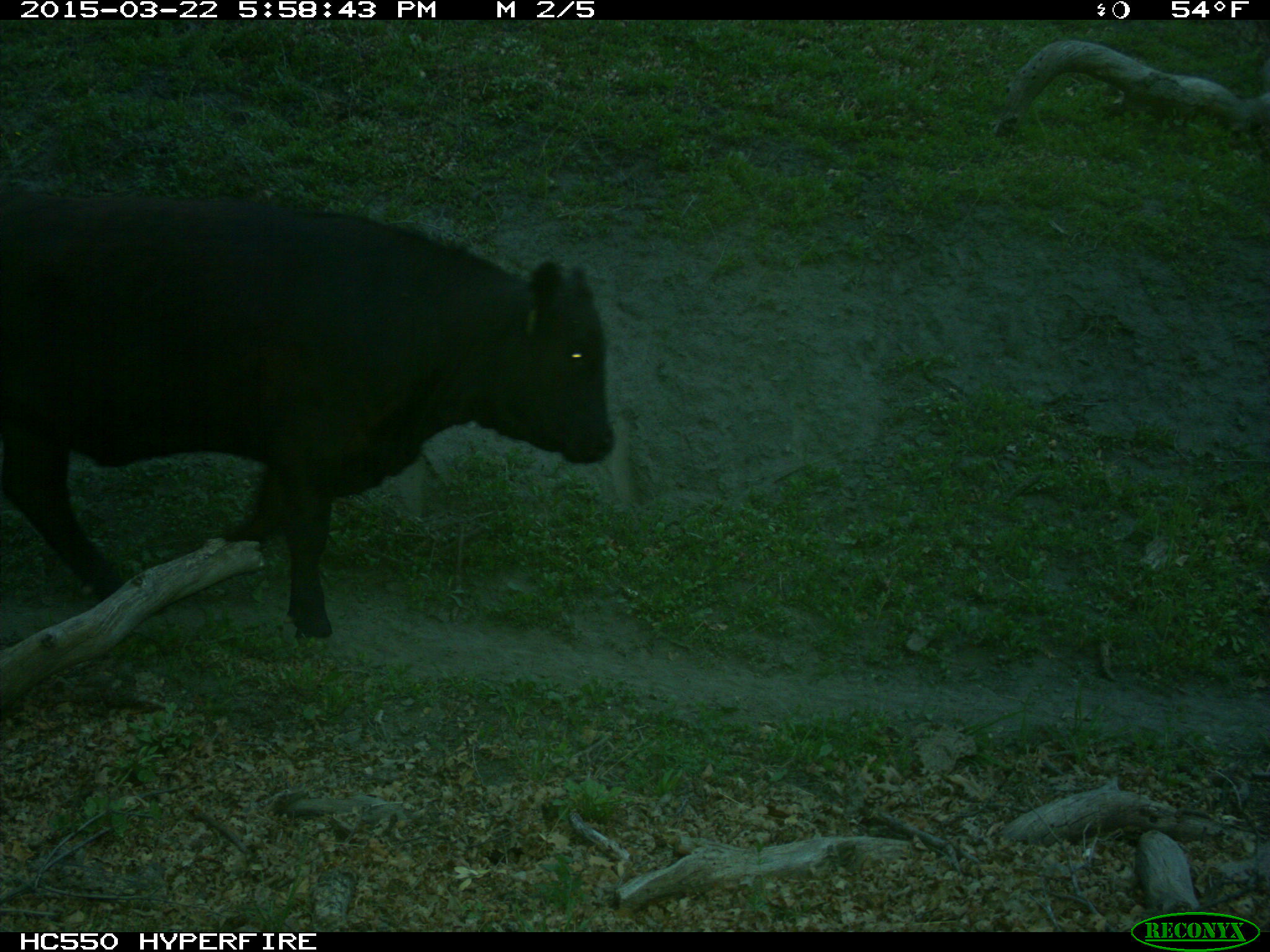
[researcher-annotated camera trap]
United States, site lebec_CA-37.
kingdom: Animalia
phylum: Chordata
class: Mammalia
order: Artiodactyla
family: Bovidae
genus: Bos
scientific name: Bos taurus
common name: domestic cow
Bos taurus (domestic cow).